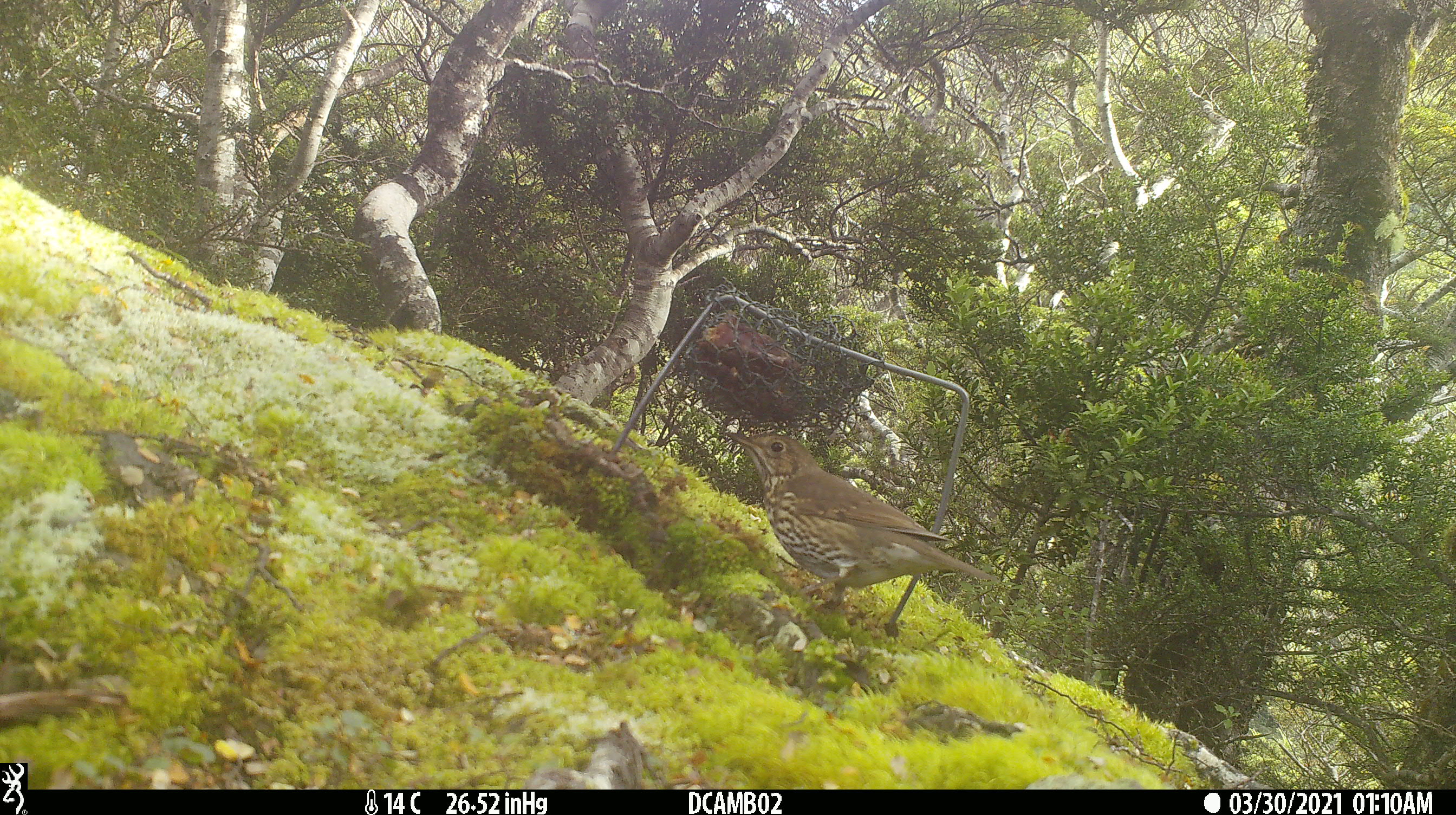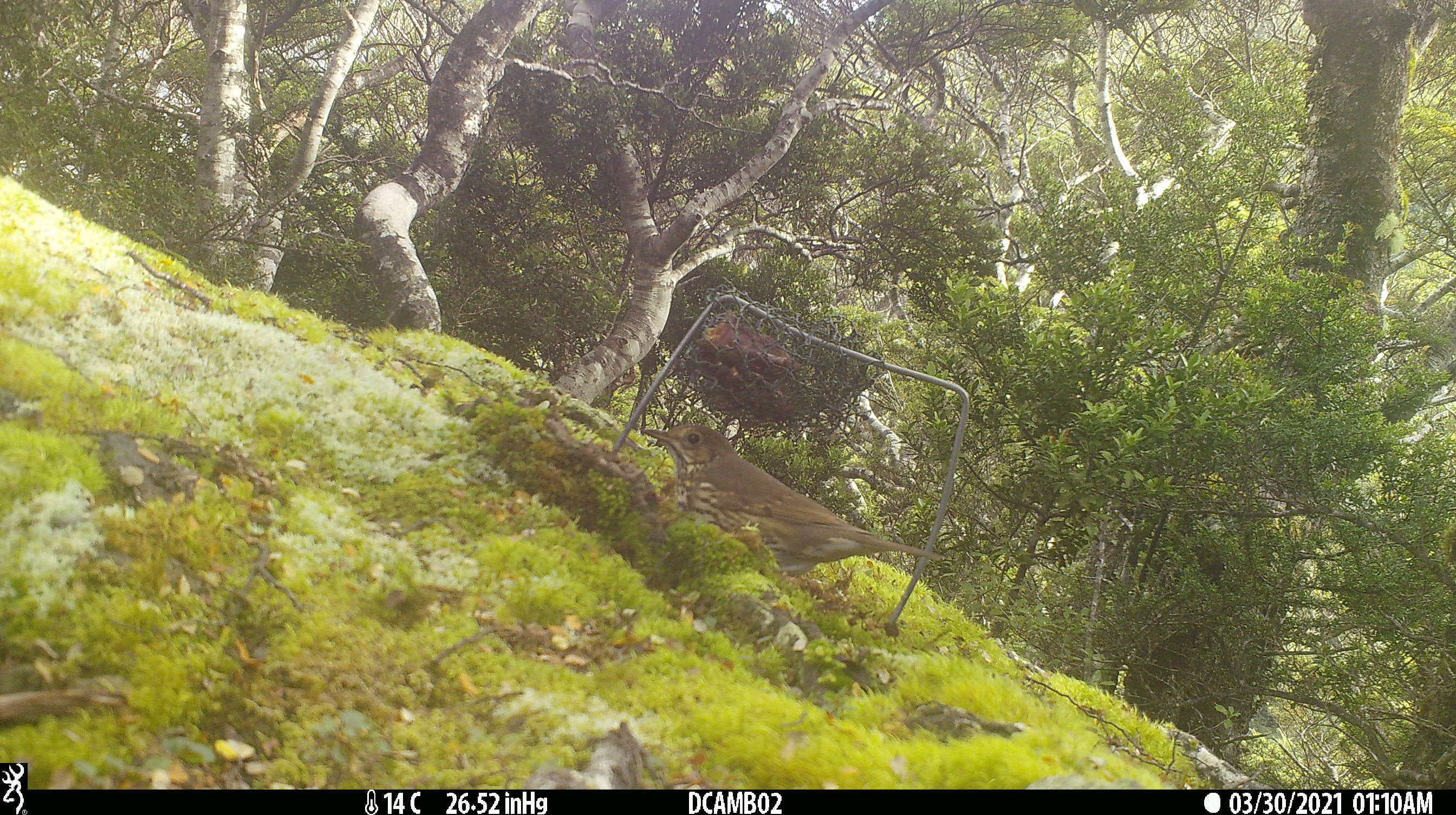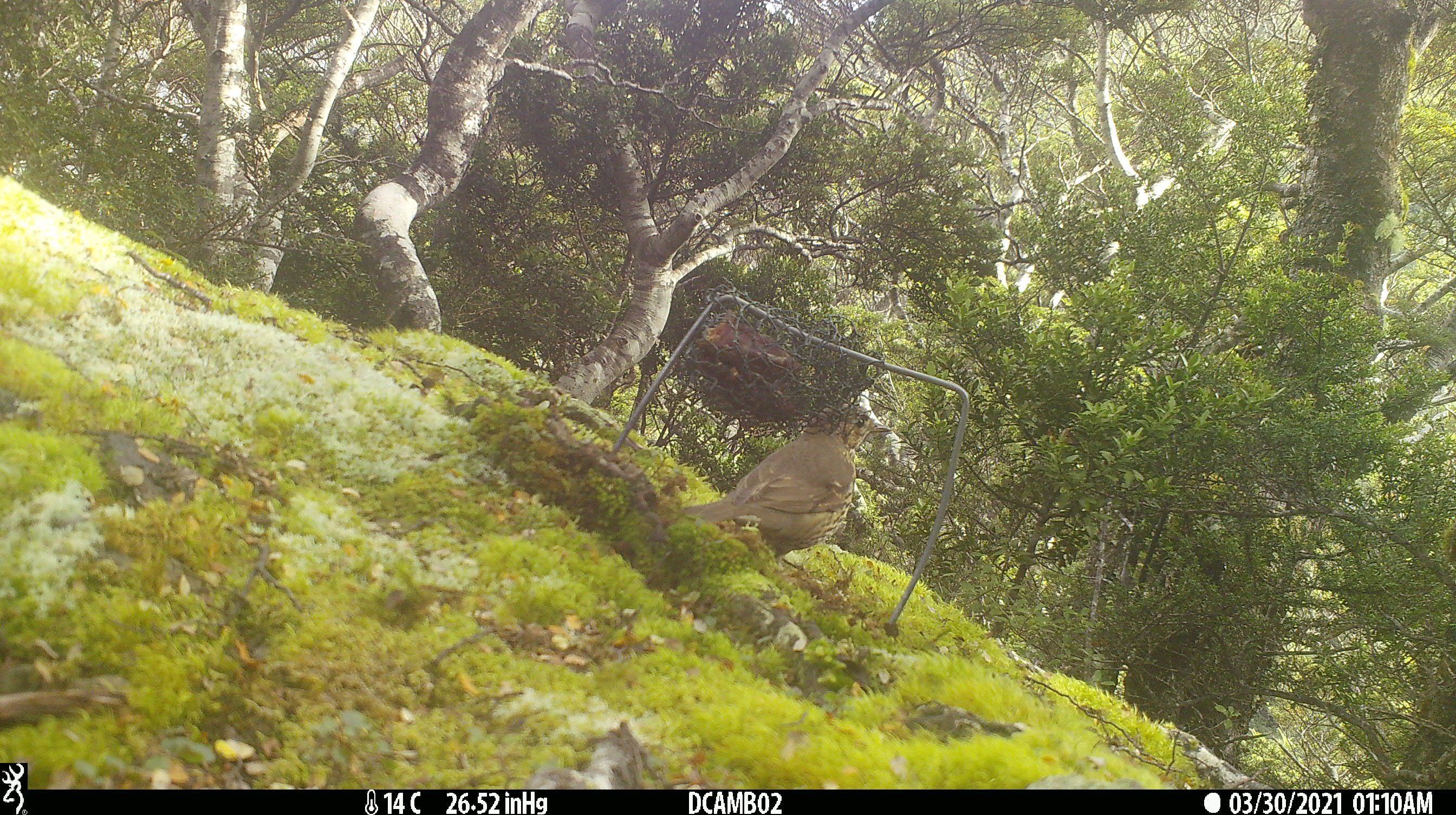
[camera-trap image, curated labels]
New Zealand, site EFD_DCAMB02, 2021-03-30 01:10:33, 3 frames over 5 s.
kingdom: Animalia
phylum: Chordata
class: Aves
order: Passeriformes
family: Turdidae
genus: Turdus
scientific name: Turdus philomelos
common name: song thrush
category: thrush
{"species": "thrush (song thrush) (Turdus philomelos)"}